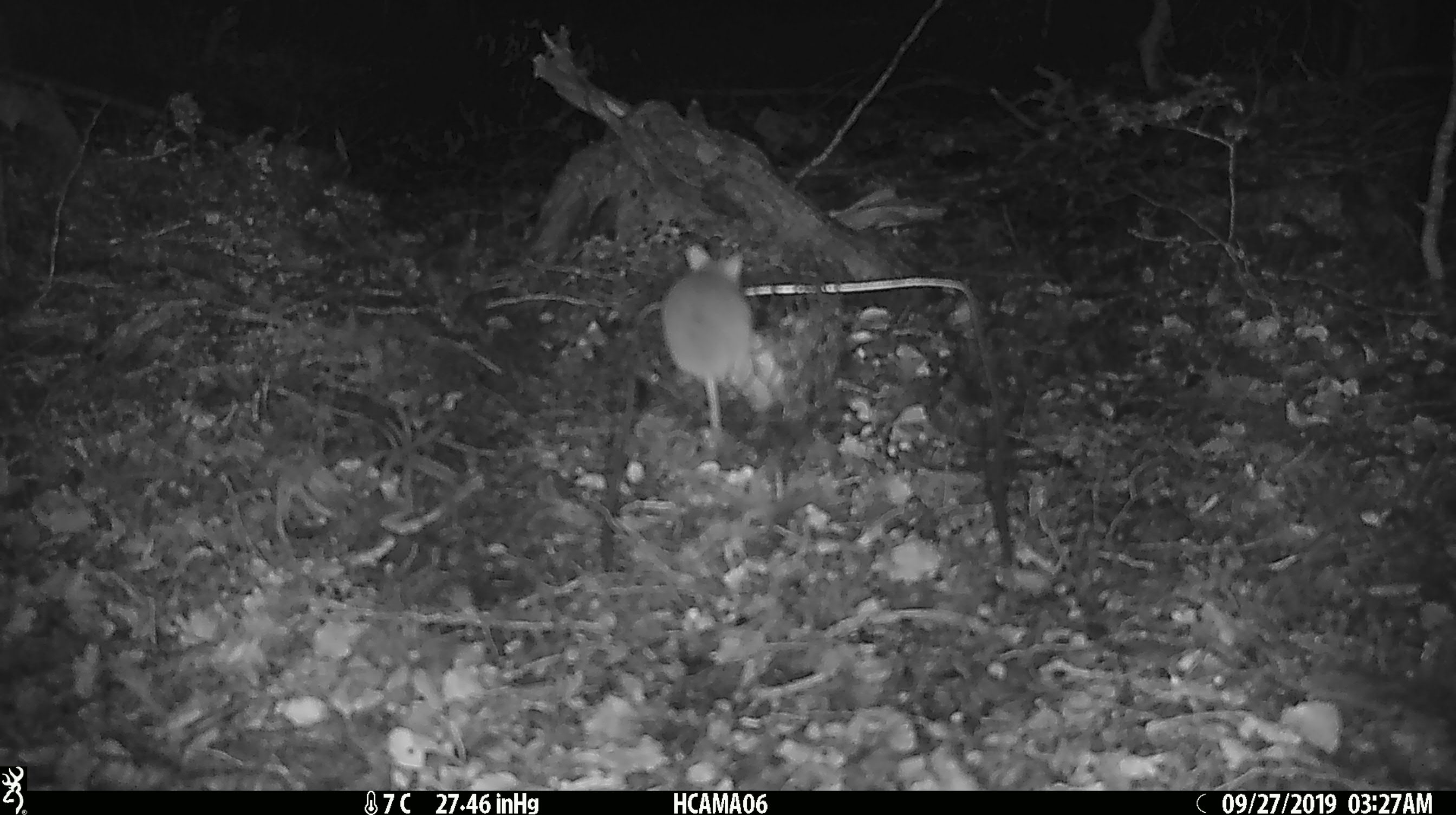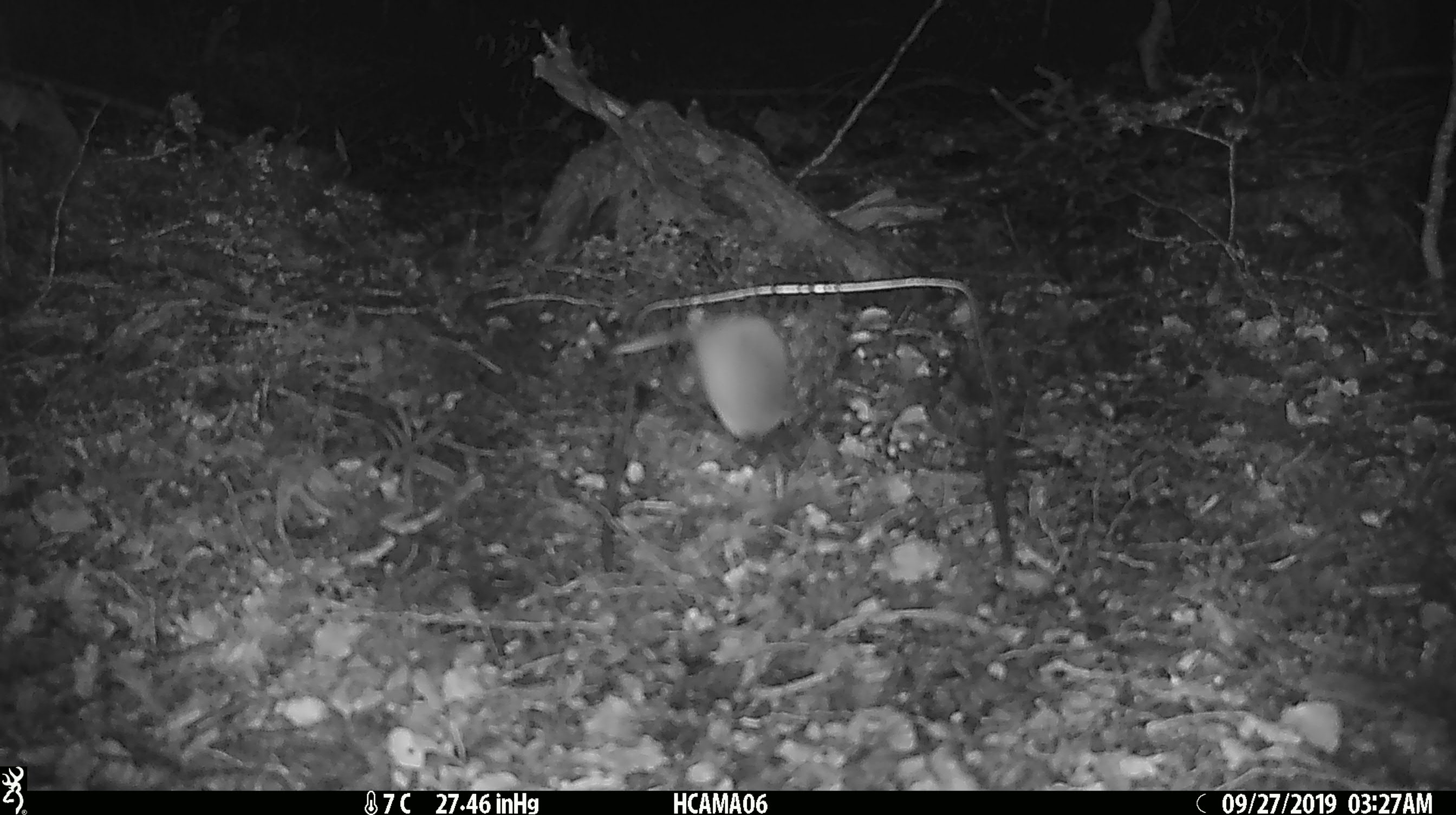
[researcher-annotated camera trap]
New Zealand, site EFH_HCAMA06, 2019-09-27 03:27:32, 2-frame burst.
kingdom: Animalia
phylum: Chordata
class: Mammalia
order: Rodentia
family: Muridae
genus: Mus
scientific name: Mus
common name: mouse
Mouse (Mus).